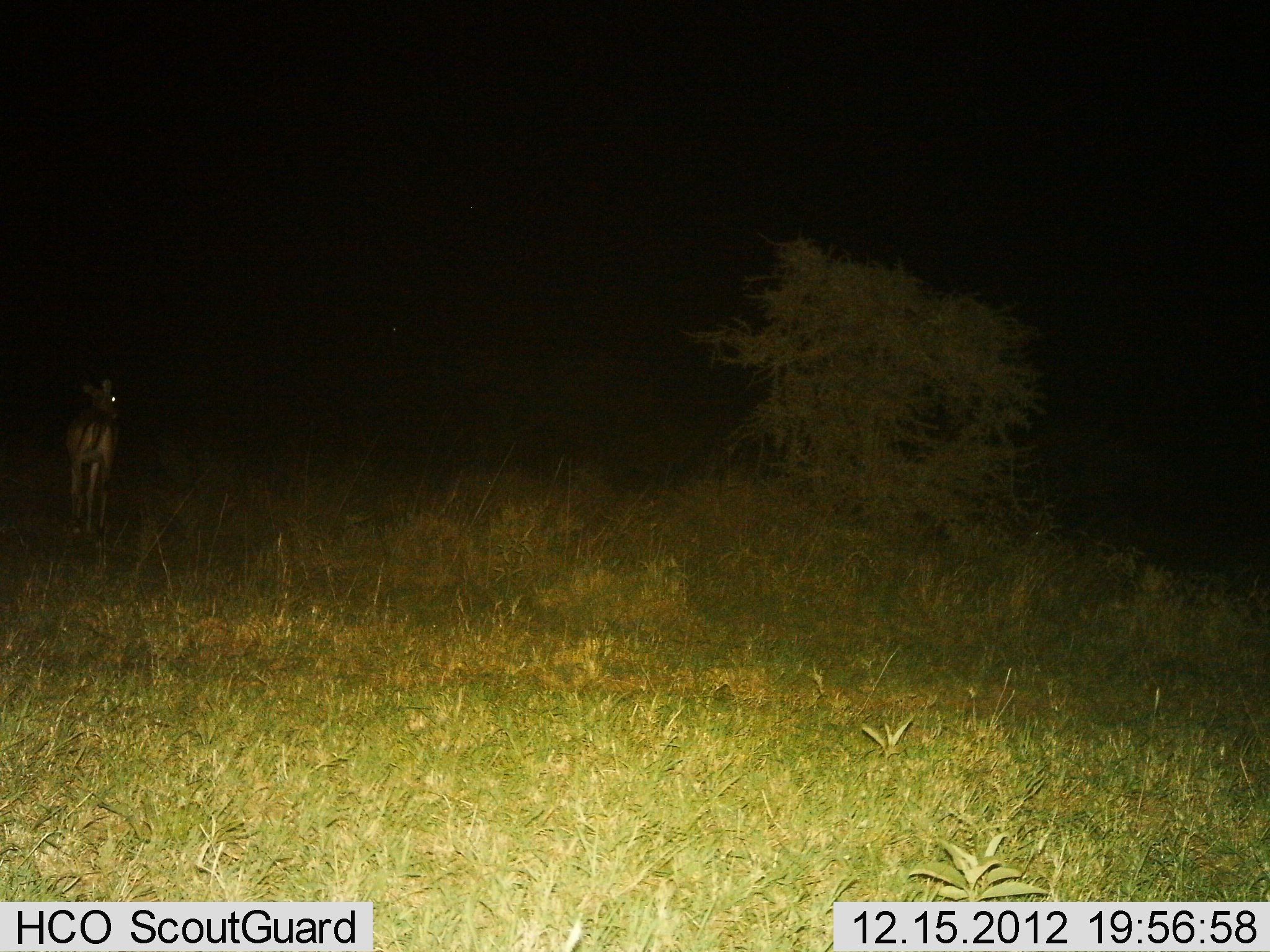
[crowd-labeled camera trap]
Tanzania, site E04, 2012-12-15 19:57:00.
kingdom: Animalia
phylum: Chordata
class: Mammalia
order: Artiodactyla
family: Bovidae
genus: Madoqua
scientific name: Madoqua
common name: dikdik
Dikdik (Madoqua), count 1. Behavior (volunteer vote fractions): standing 83%, resting 0%, moving 17%, interacting 0%. Young present (vote fraction): 0%. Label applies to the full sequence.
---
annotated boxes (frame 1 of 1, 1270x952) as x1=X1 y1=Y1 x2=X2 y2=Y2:
animal: x1=65 y1=378 x2=120 y2=544